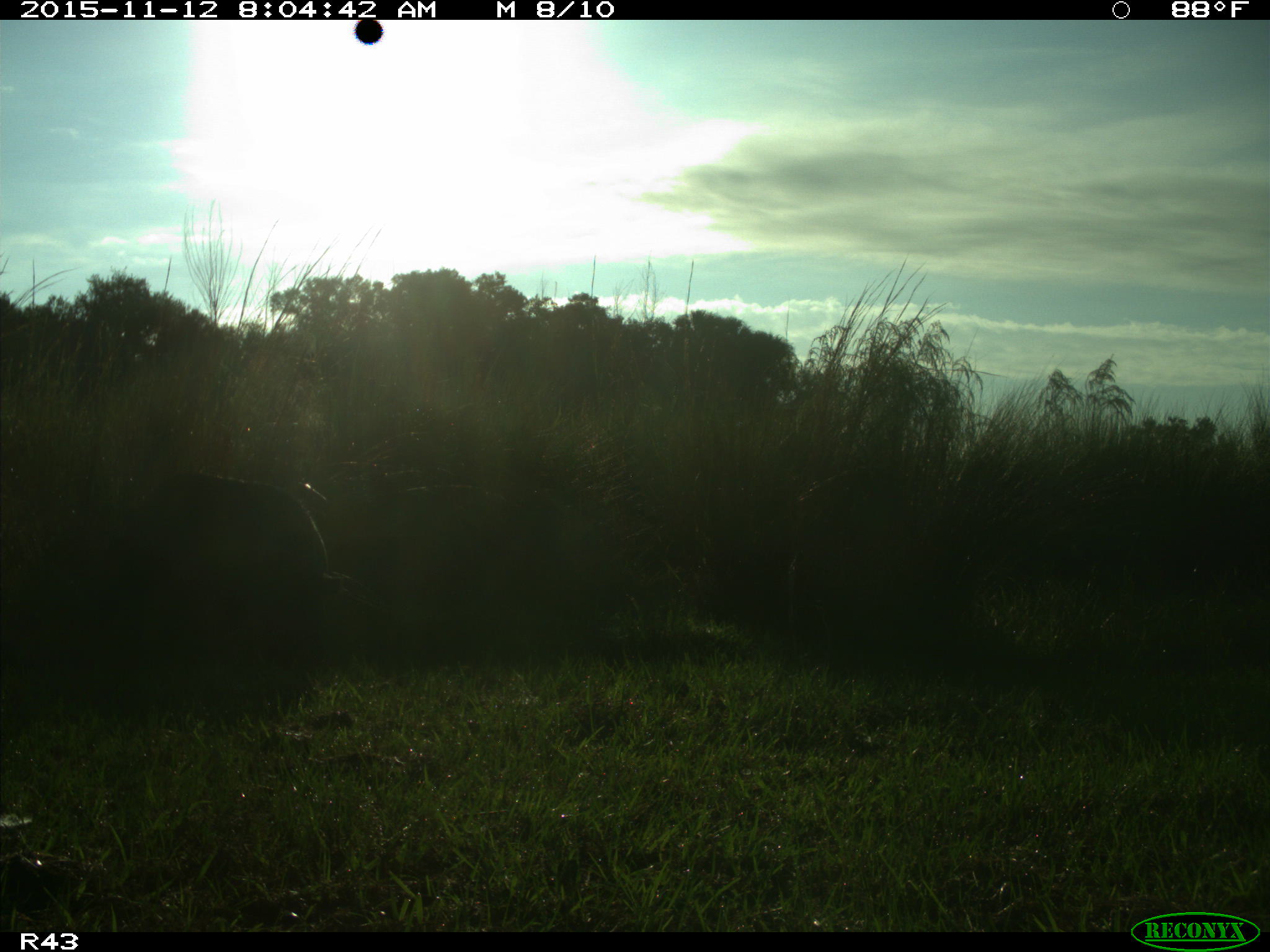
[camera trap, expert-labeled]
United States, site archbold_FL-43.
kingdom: Animalia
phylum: Chordata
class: Mammalia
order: Artiodactyla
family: Suidae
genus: Sus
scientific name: Sus scrofa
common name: wild boar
Sus scrofa (wild boar).